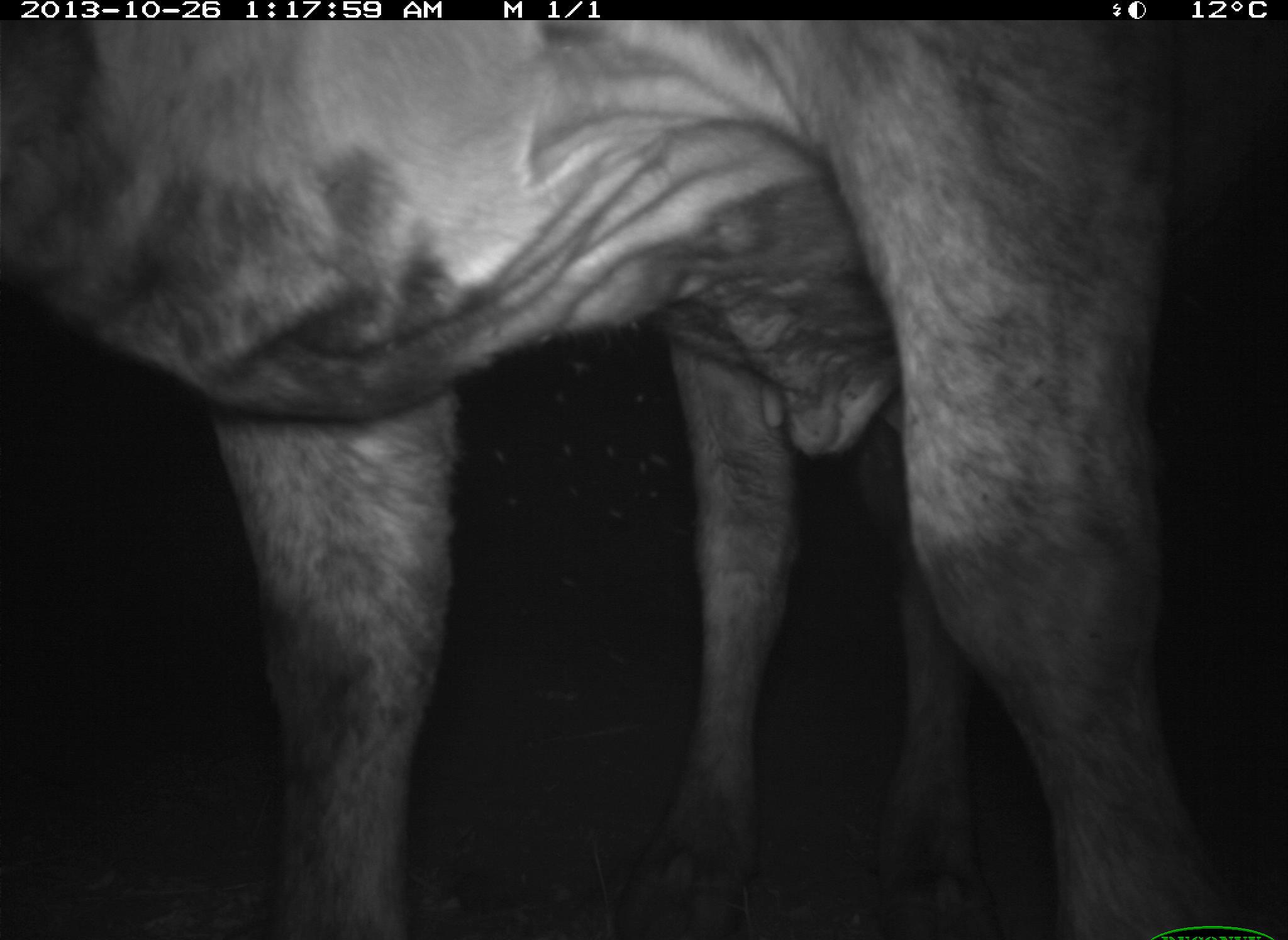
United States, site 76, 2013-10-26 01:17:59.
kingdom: Animalia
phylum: Chordata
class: Mammalia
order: Artiodactyla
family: Bovidae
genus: Bos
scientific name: Bos taurus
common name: cow